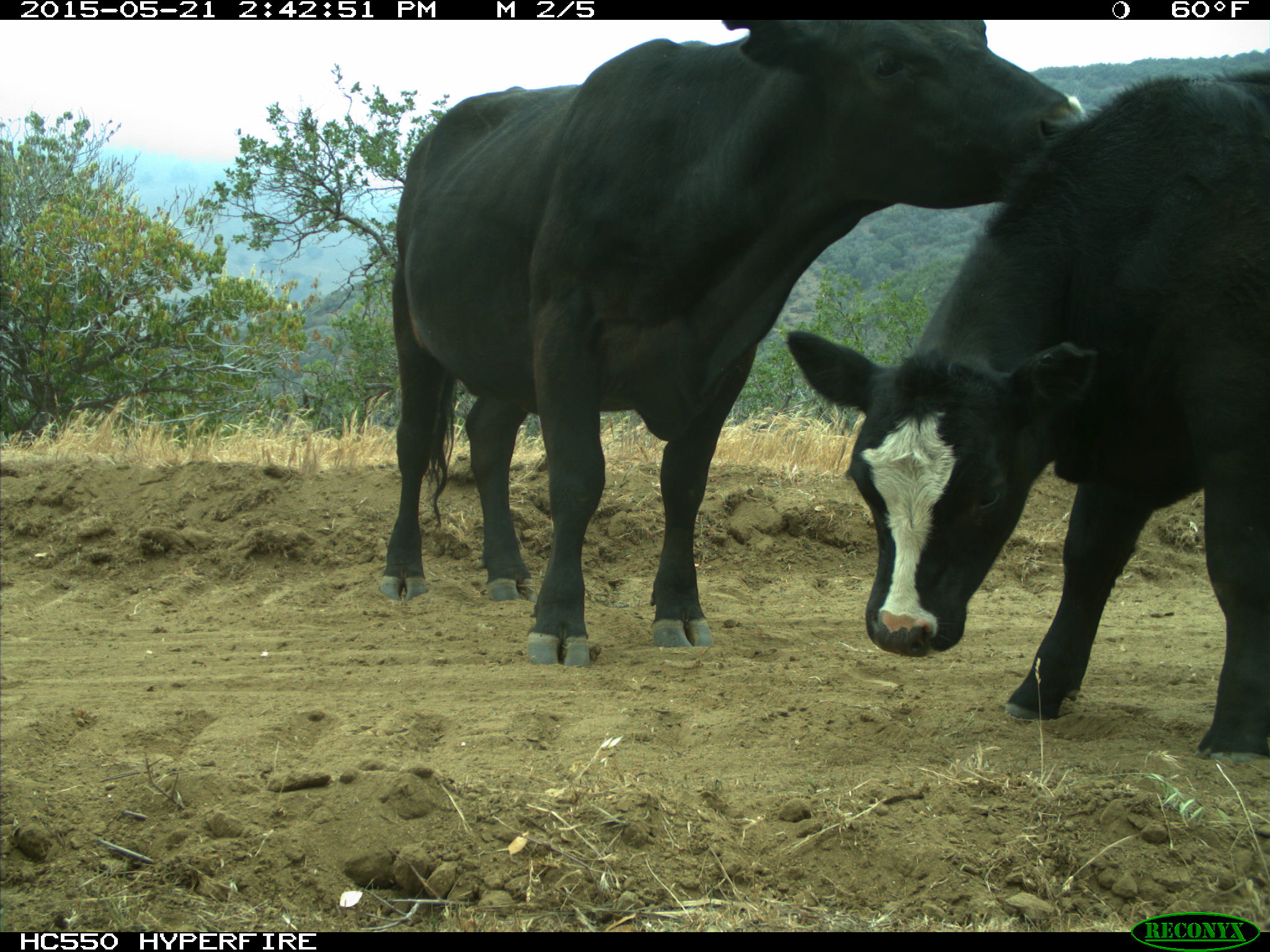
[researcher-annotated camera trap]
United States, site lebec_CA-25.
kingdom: Animalia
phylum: Chordata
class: Mammalia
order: Artiodactyla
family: Bovidae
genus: Bos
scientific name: Bos taurus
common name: domestic cow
Bos taurus (domestic cow).